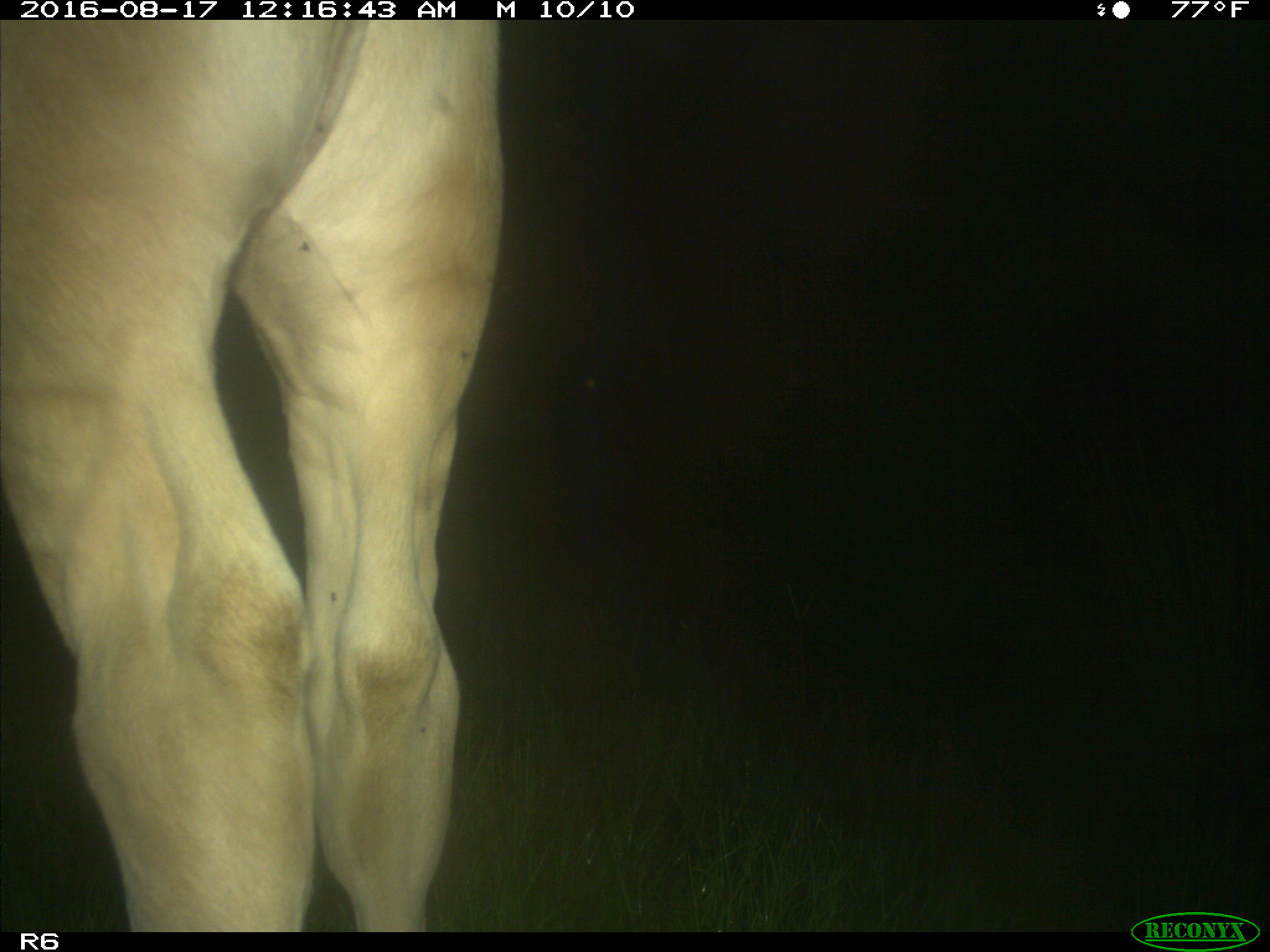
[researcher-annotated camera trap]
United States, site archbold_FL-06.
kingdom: Animalia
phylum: Chordata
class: Mammalia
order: Artiodactyla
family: Bovidae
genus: Bos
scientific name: Bos taurus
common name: domestic cow